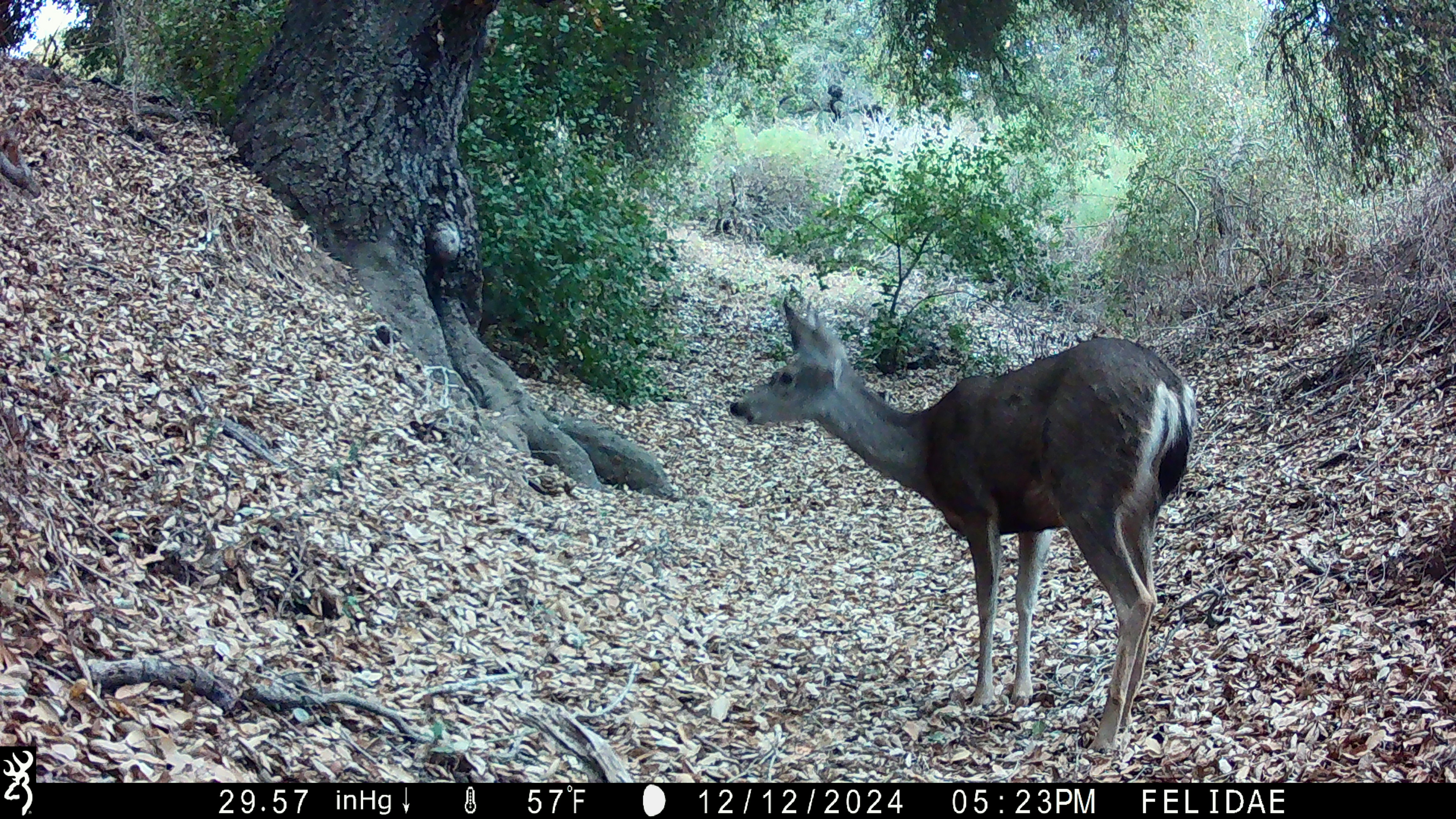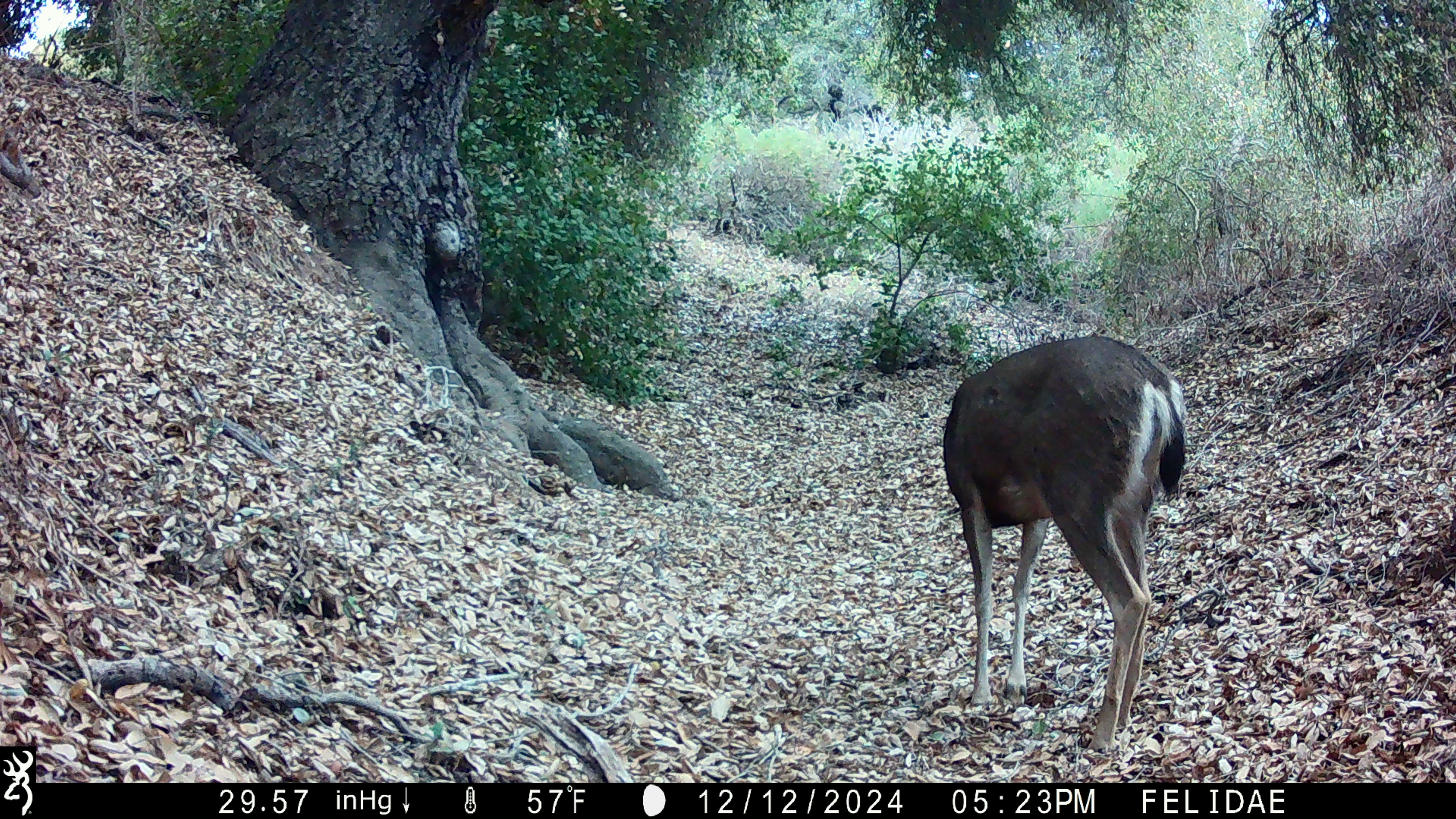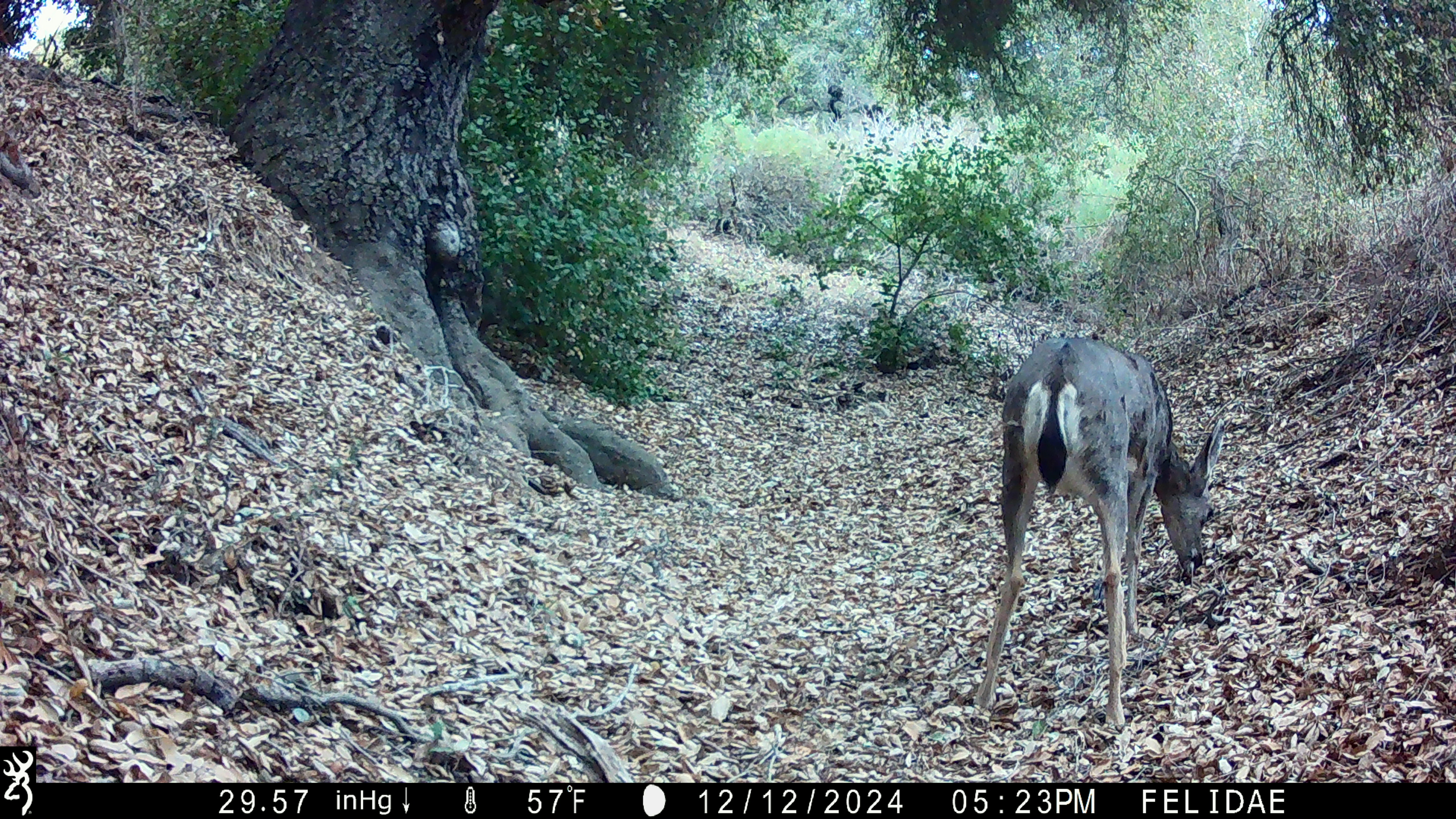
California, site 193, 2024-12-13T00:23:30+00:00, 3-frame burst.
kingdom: Animalia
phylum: Chordata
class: Mammalia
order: Artiodactyla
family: Cervidae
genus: Odocoileus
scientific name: Odocoileus hemionus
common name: mule deer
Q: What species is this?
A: Mule deer (Odocoileus hemionus).